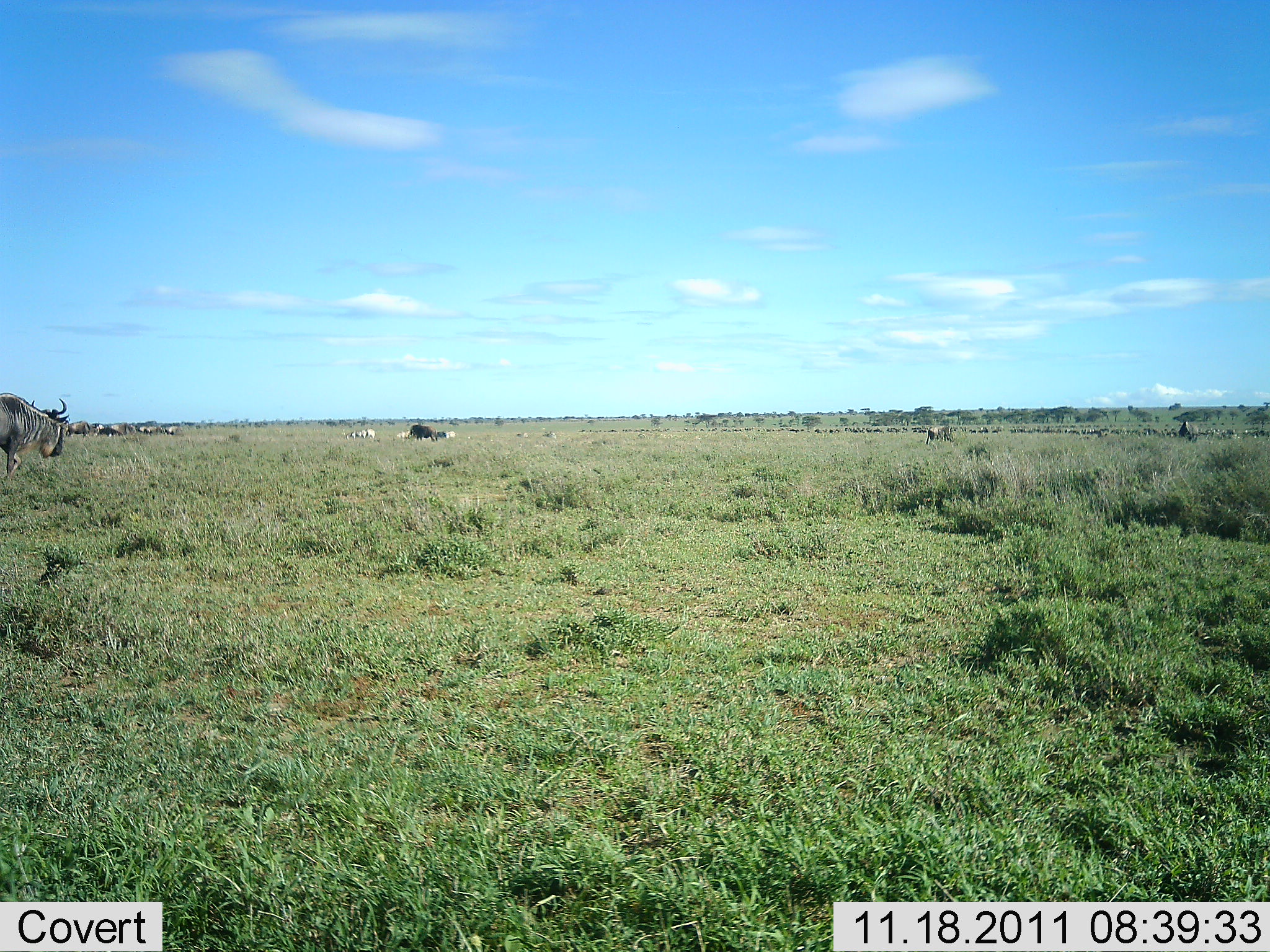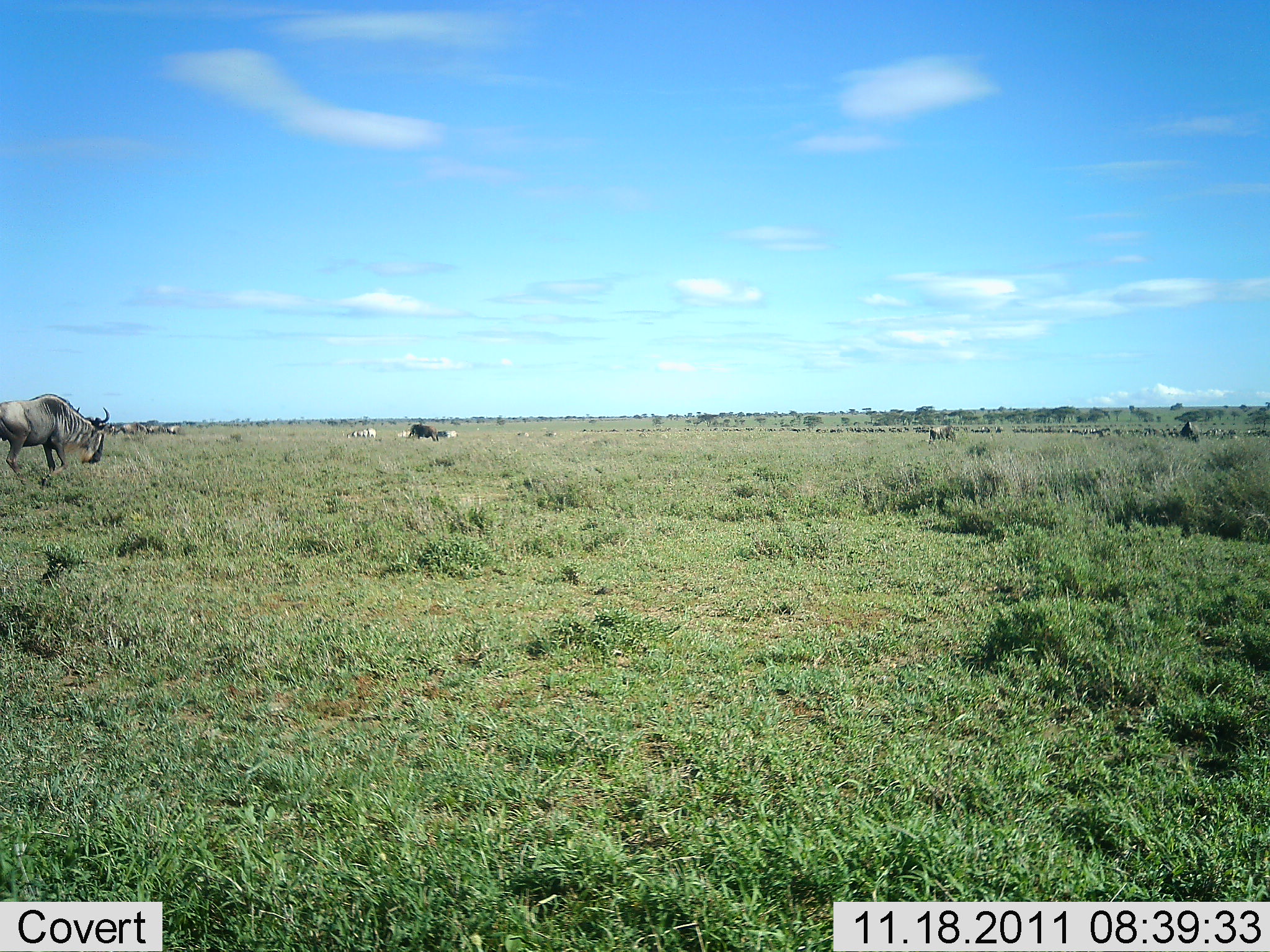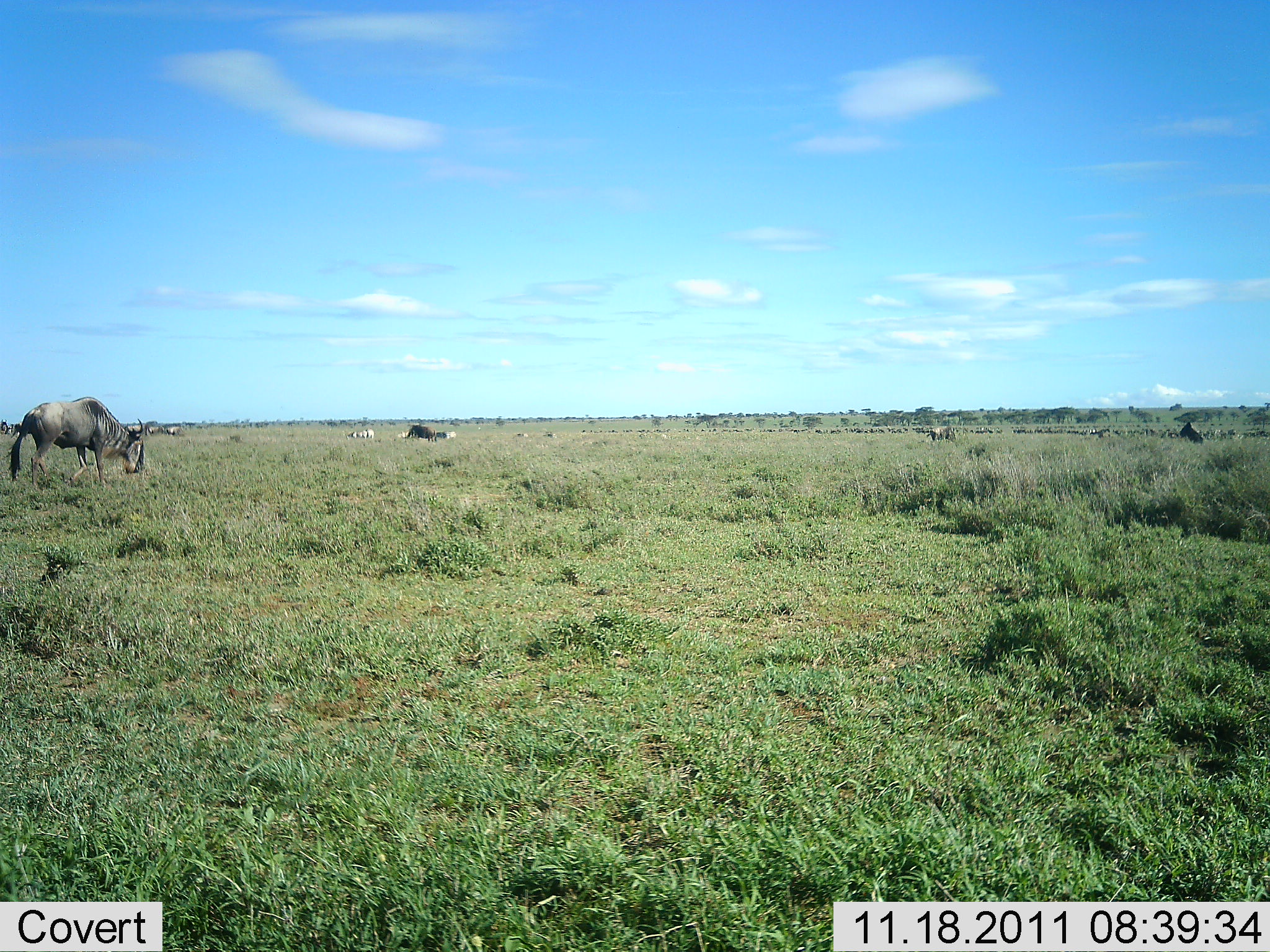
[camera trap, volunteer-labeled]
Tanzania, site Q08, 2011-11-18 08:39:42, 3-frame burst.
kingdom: Animalia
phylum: Chordata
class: Mammalia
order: Artiodactyla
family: Bovidae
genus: Connochaetes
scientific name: Connochaetes taurinus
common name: blue wildebeest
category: wildebeest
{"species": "wildebeest (blue wildebeest) (Connochaetes taurinus)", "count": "4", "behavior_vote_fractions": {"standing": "13%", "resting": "0%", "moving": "87%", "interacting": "0%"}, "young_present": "0%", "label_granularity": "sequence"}